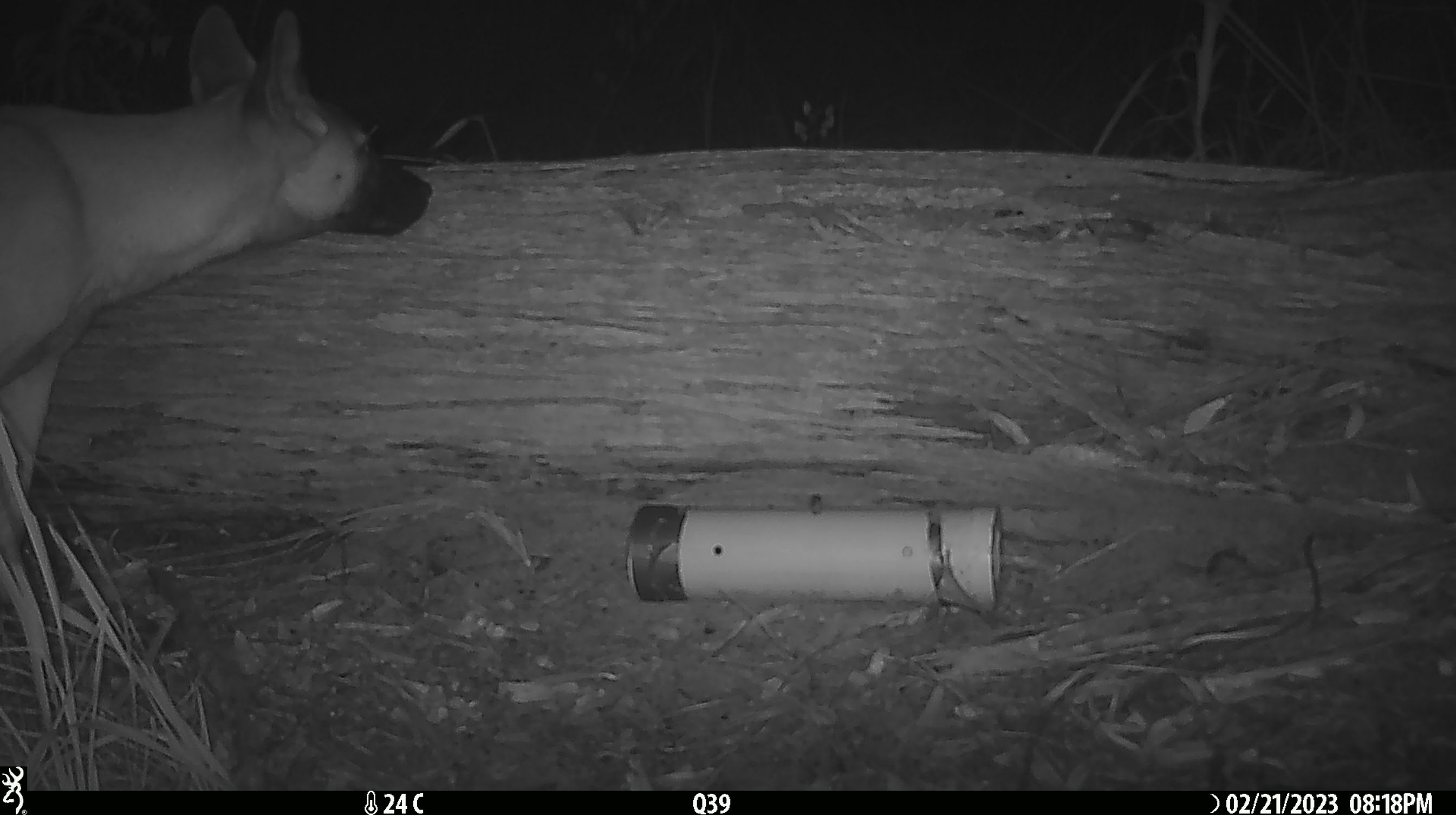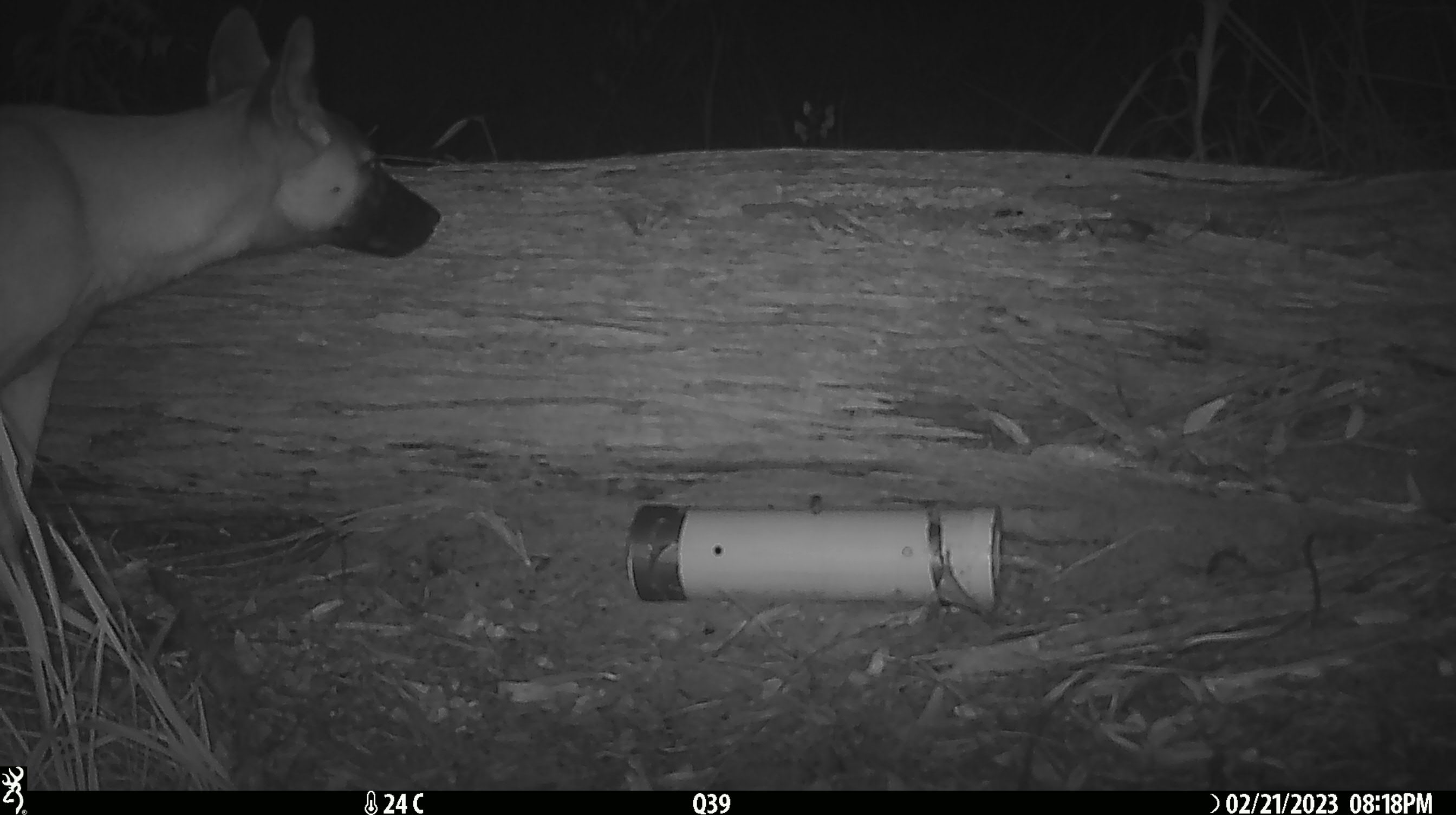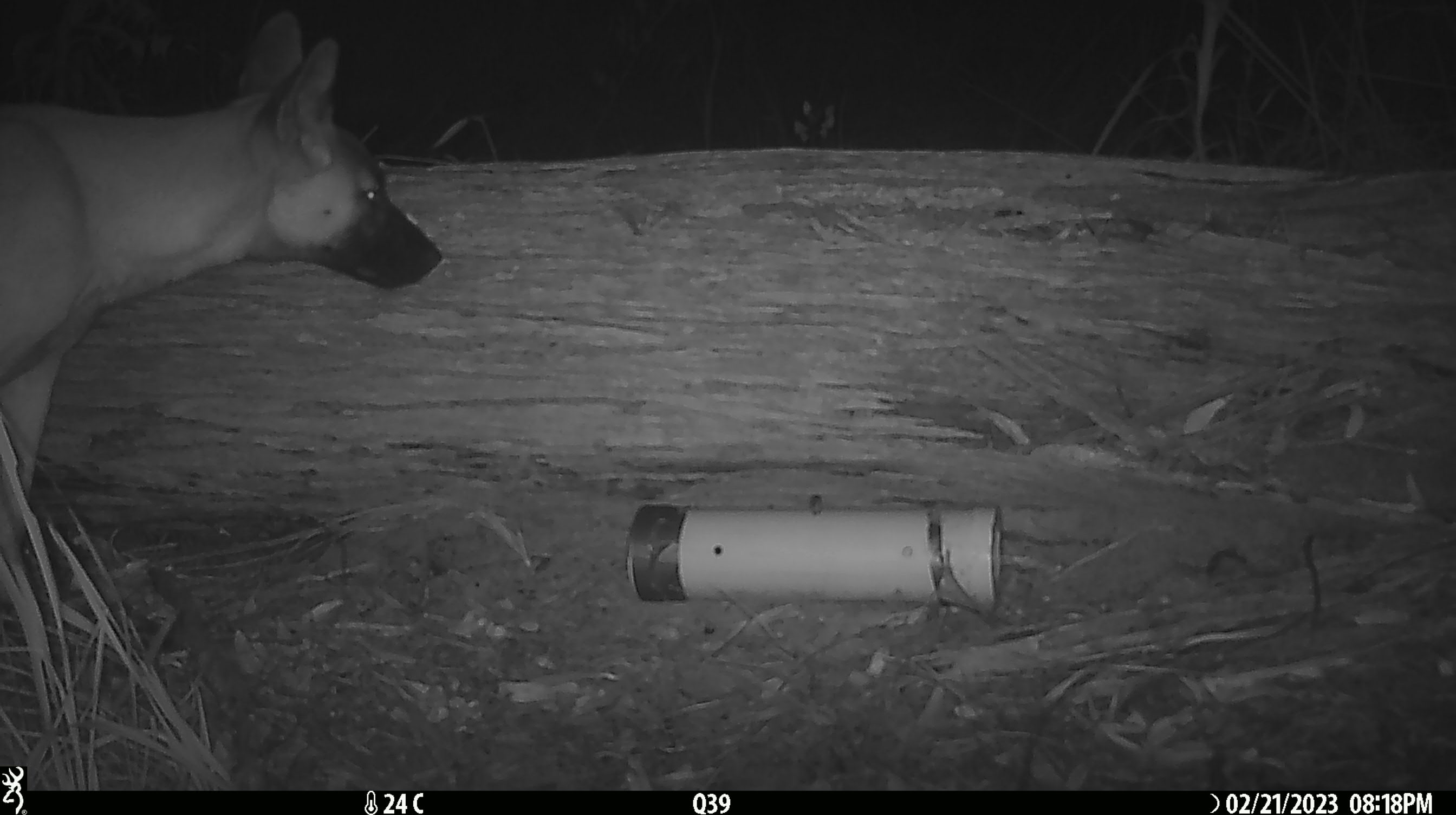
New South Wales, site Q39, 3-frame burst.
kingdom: Animalia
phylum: Chordata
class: Mammalia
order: Carnivora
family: Canidae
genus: Canis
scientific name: Canis familiaris dingo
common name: dingo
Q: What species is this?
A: Dingo (Canis familiaris dingo).